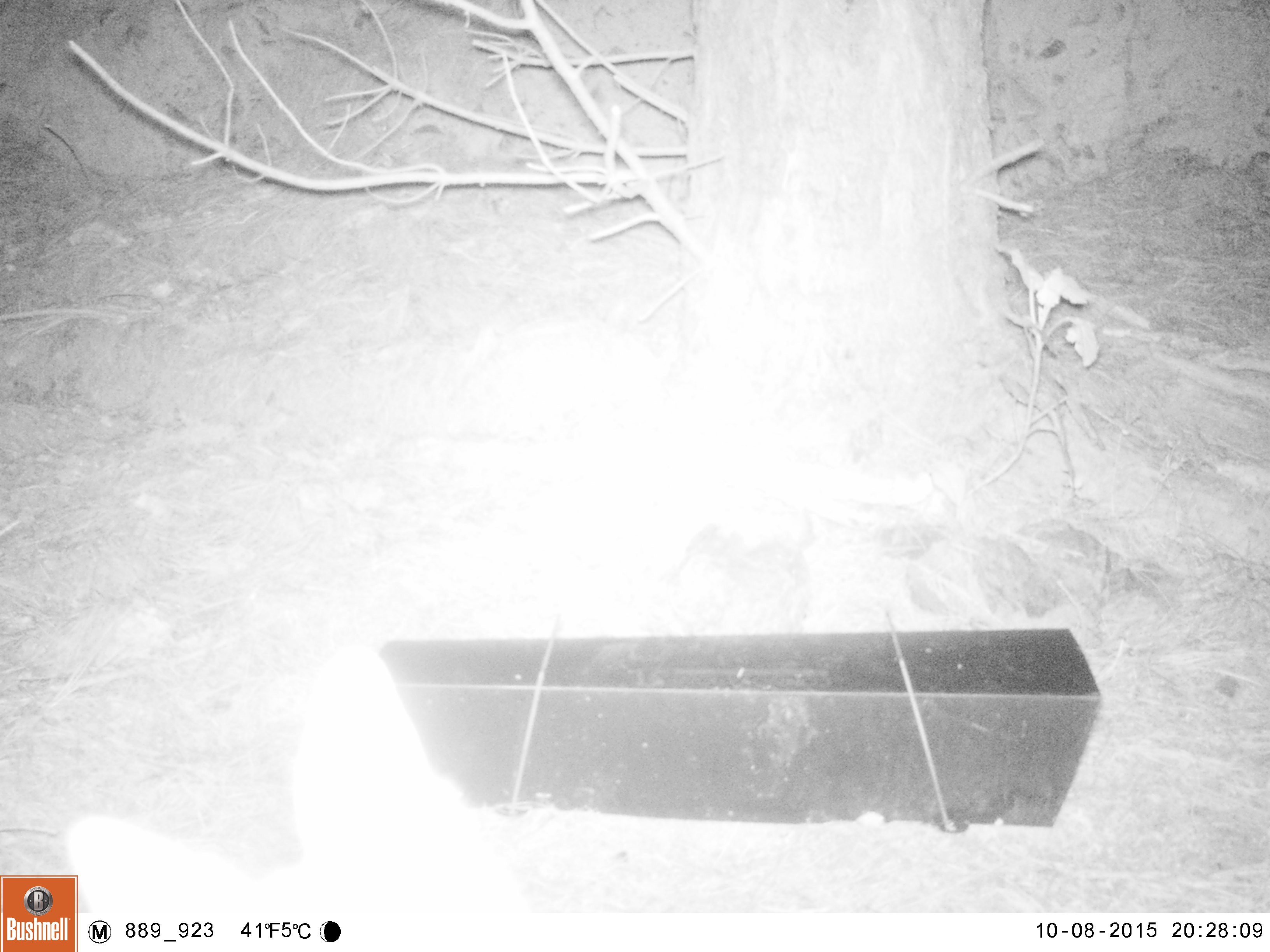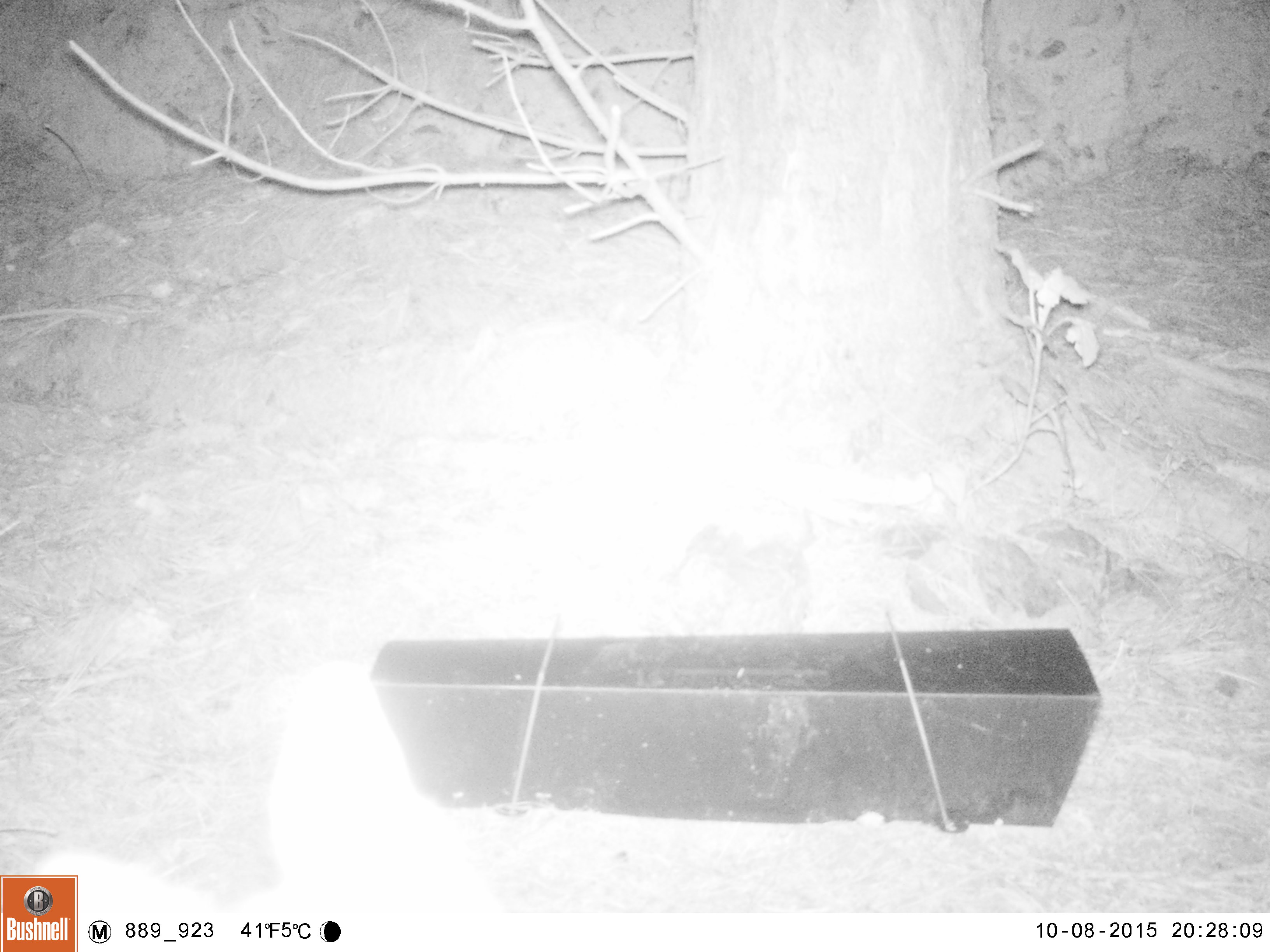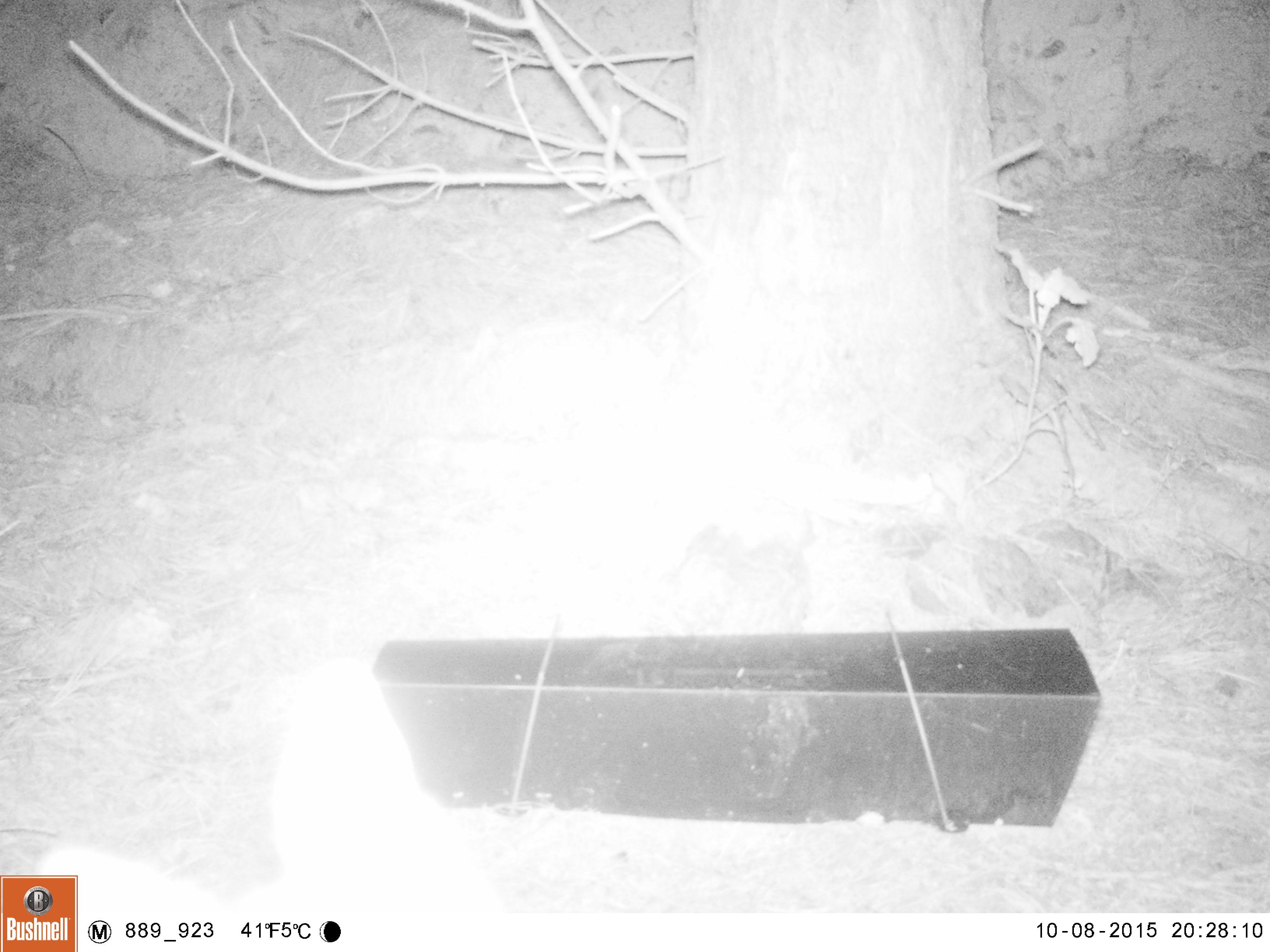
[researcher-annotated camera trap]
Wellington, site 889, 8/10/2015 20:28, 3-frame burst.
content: unidentified animal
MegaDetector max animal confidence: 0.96